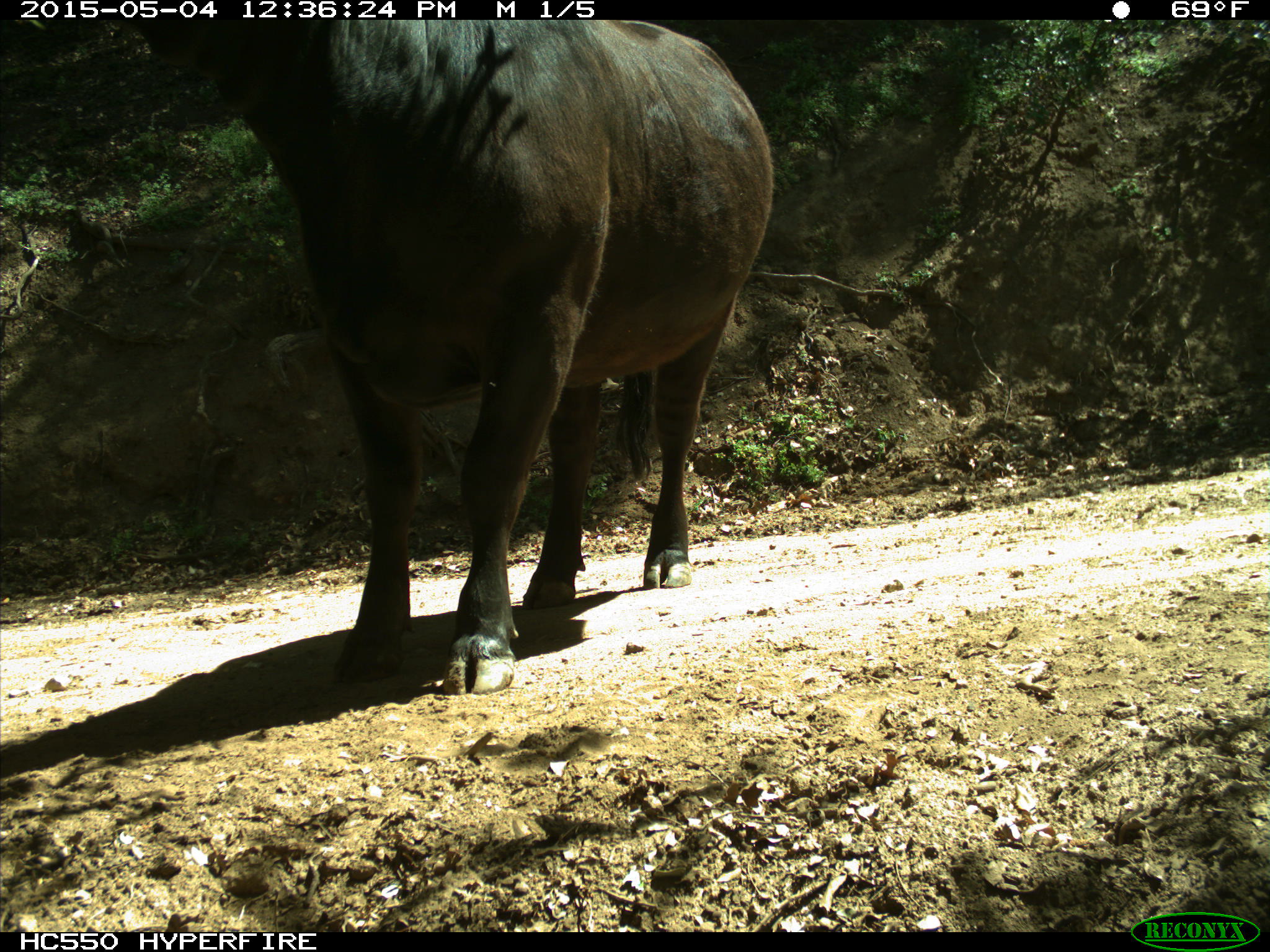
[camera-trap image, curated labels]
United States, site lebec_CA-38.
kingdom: Animalia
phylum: Chordata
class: Mammalia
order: Artiodactyla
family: Bovidae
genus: Bos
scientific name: Bos taurus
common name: domestic cow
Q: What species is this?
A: Bos taurus (domestic cow).